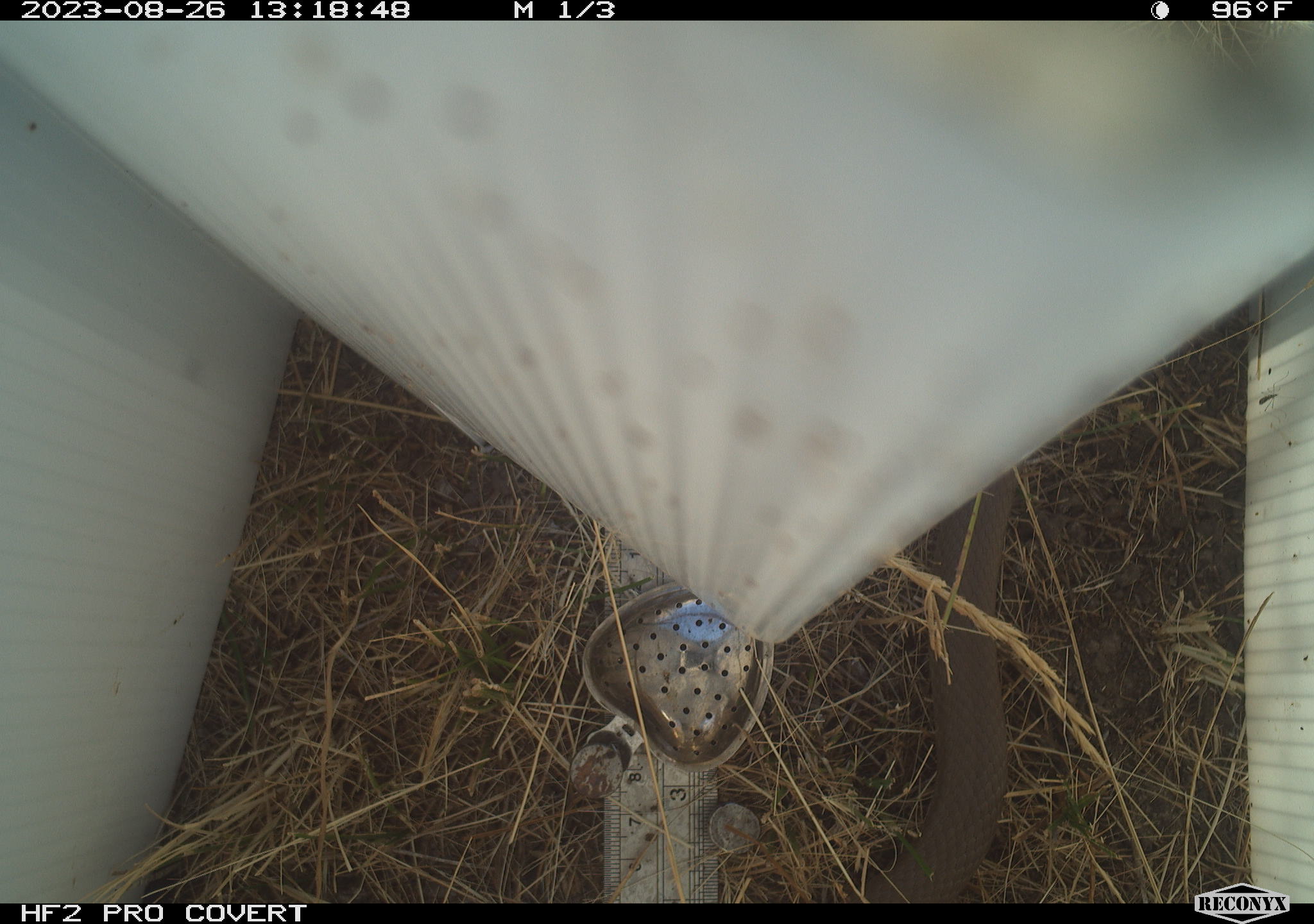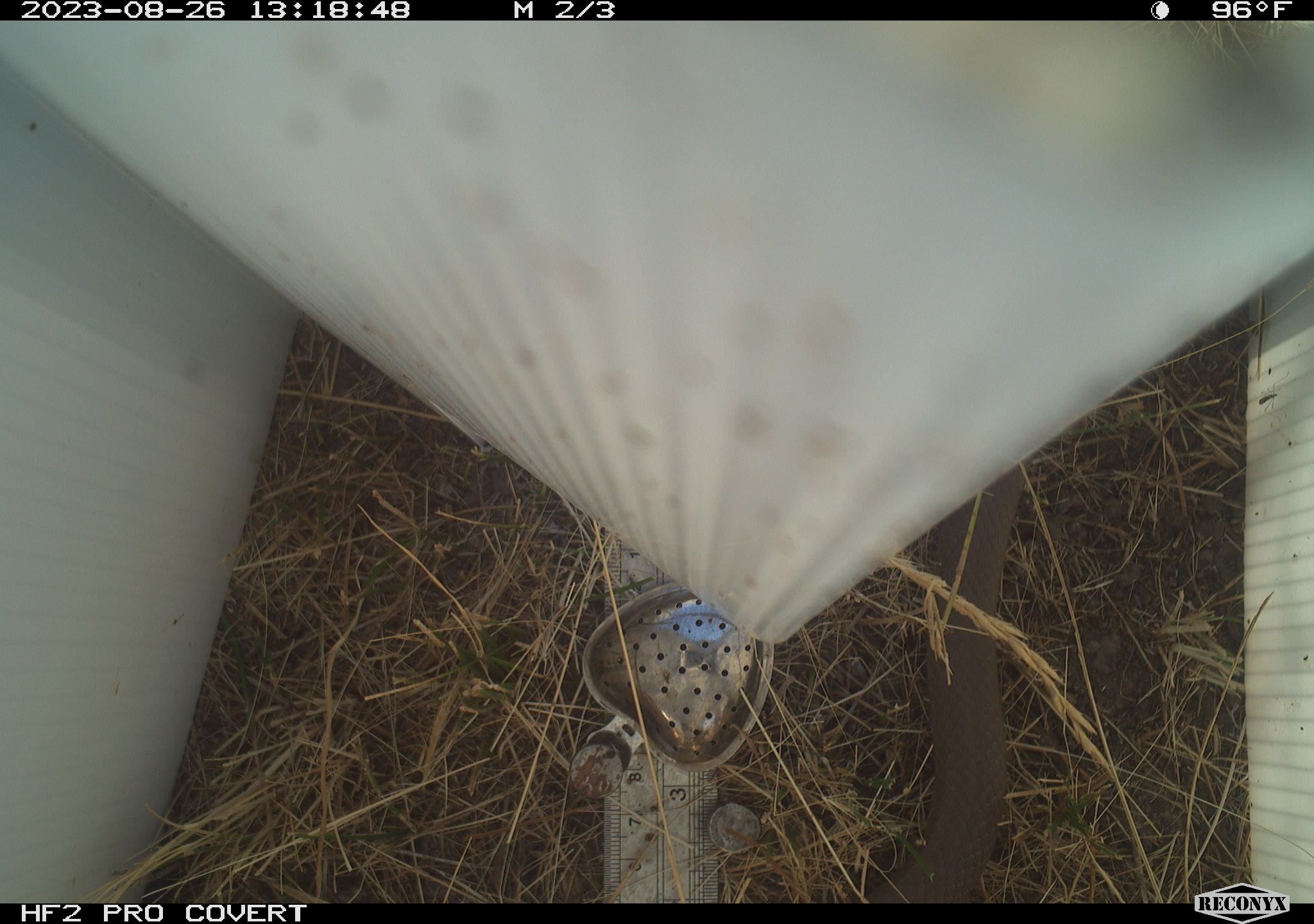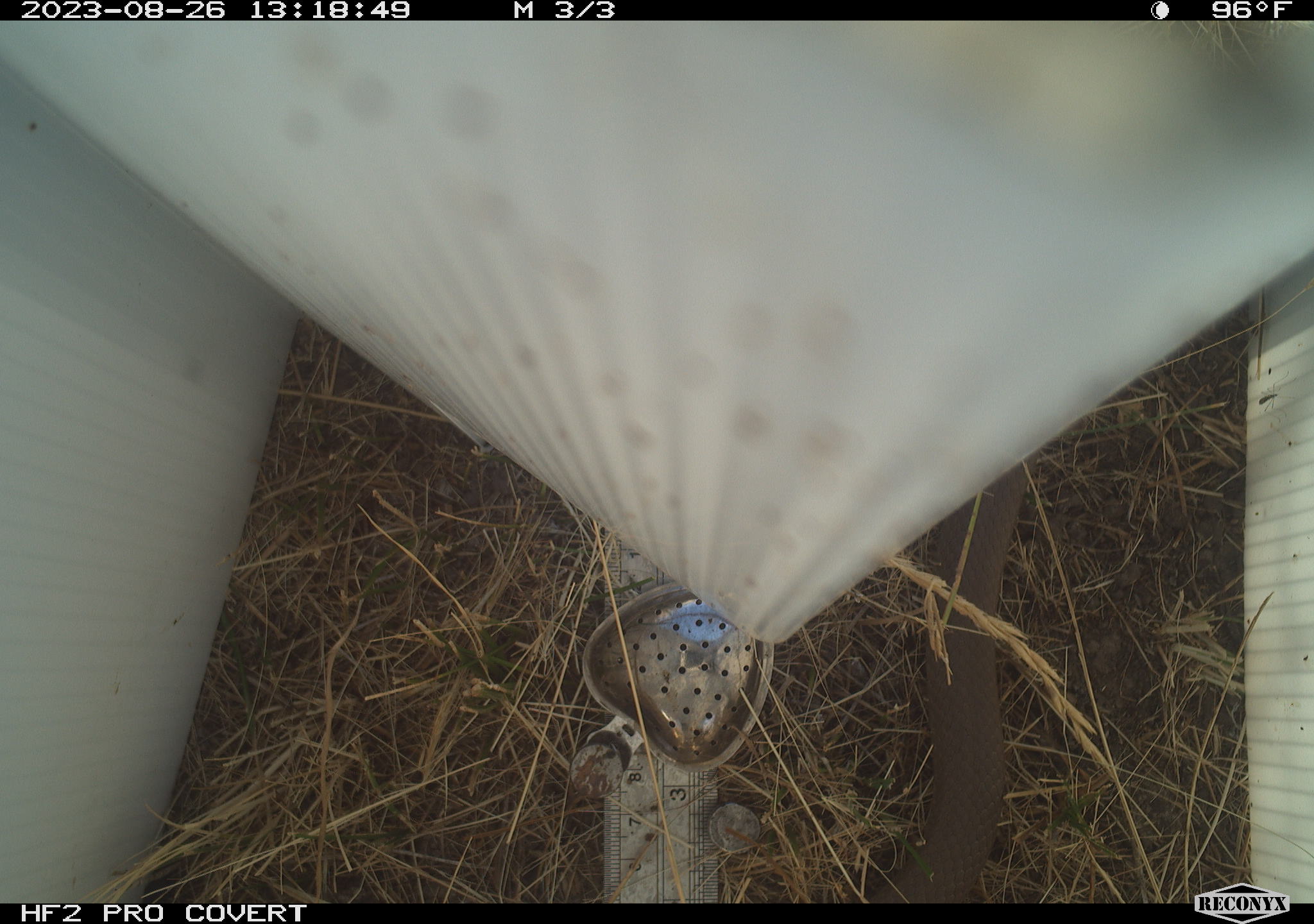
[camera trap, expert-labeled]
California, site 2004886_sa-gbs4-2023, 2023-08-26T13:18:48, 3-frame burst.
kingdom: Animalia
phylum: Chordata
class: Reptilia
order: Squamata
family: Colubridae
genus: Coluber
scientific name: Coluber constrictor mormon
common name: western yellow-bellied racer